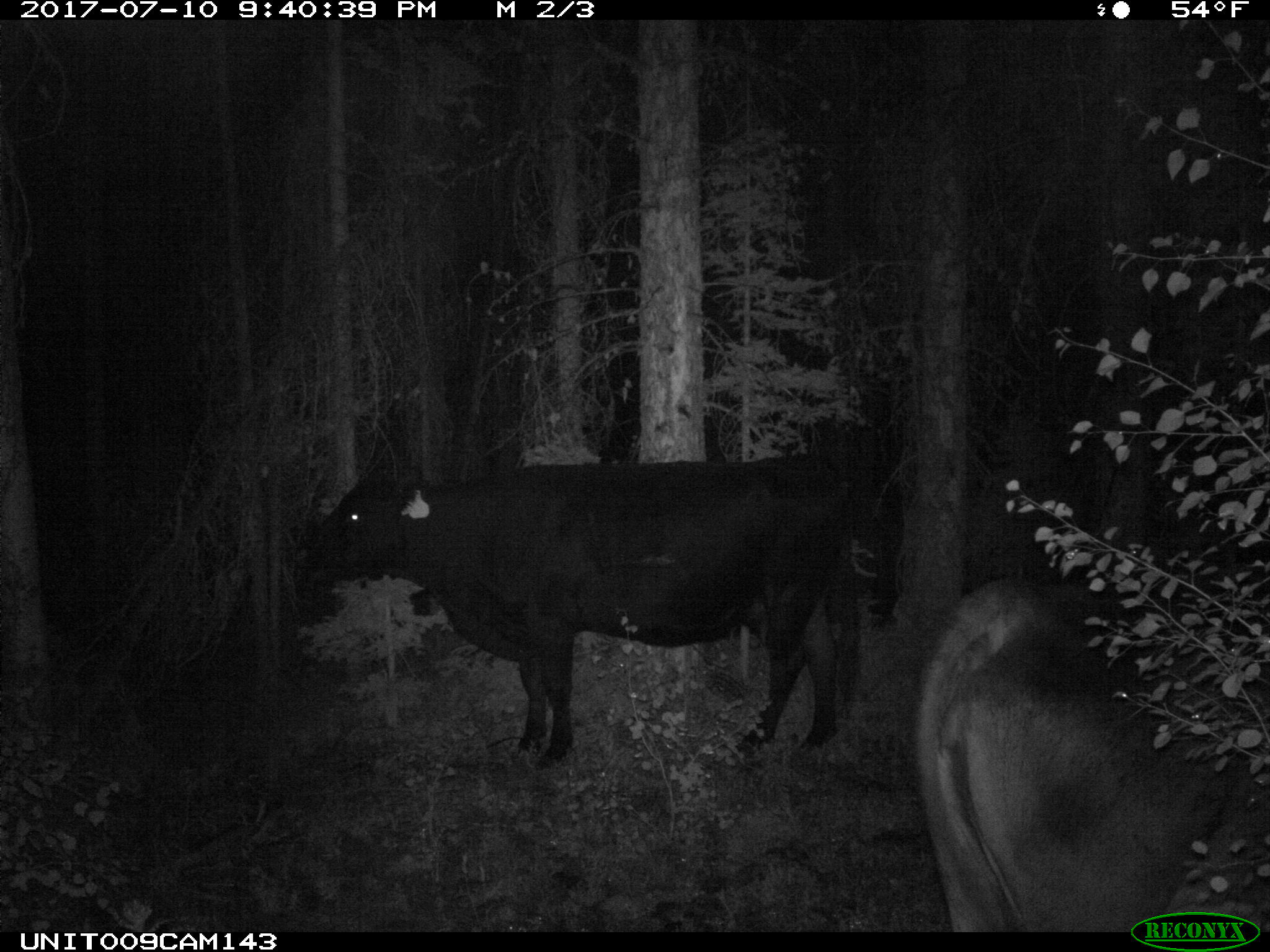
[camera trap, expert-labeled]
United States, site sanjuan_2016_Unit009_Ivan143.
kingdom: Animalia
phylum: Chordata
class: Mammalia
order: Artiodactyla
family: Bovidae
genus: Bos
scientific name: Bos taurus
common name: domestic cow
Bos taurus (domestic cow).